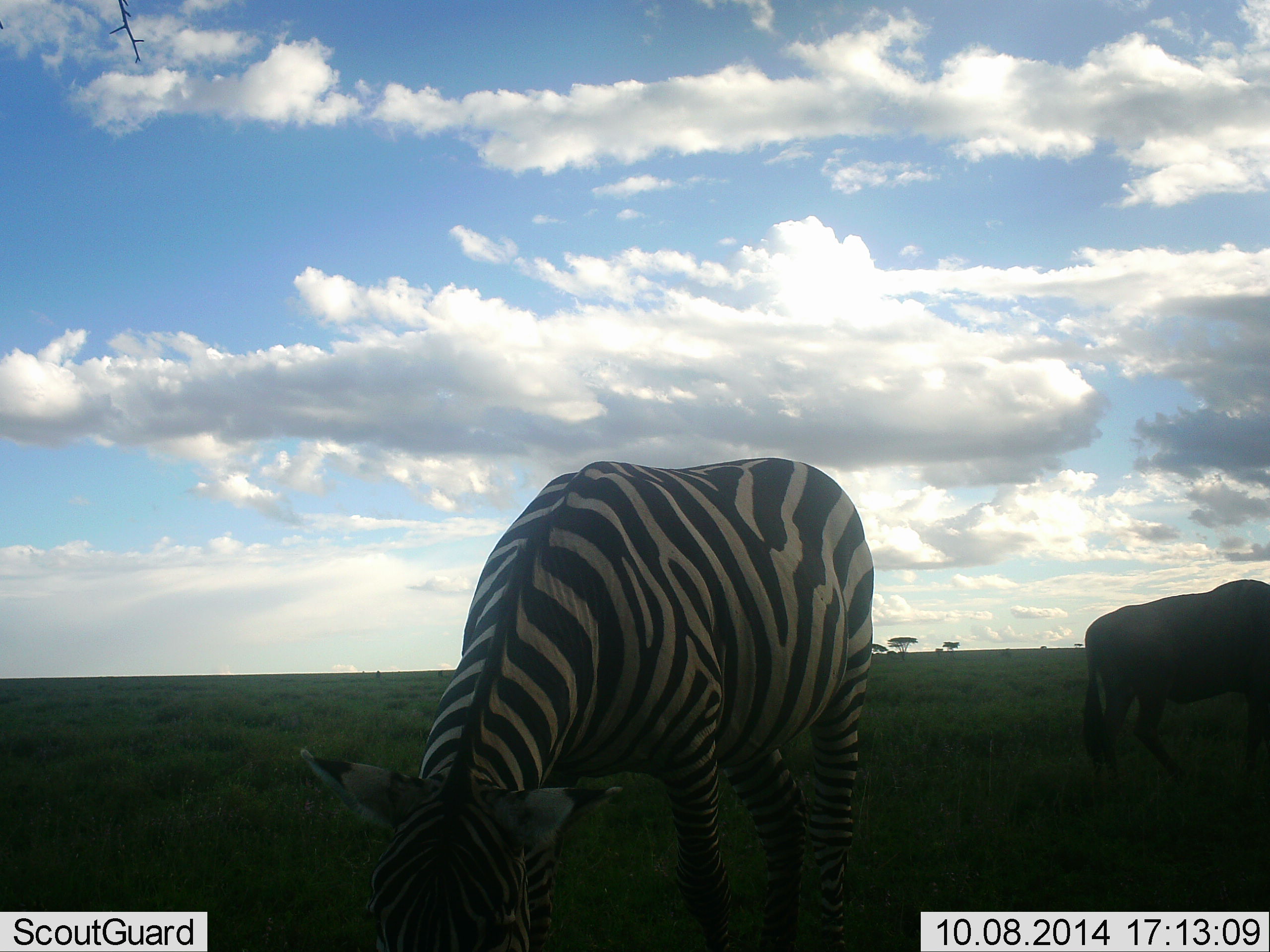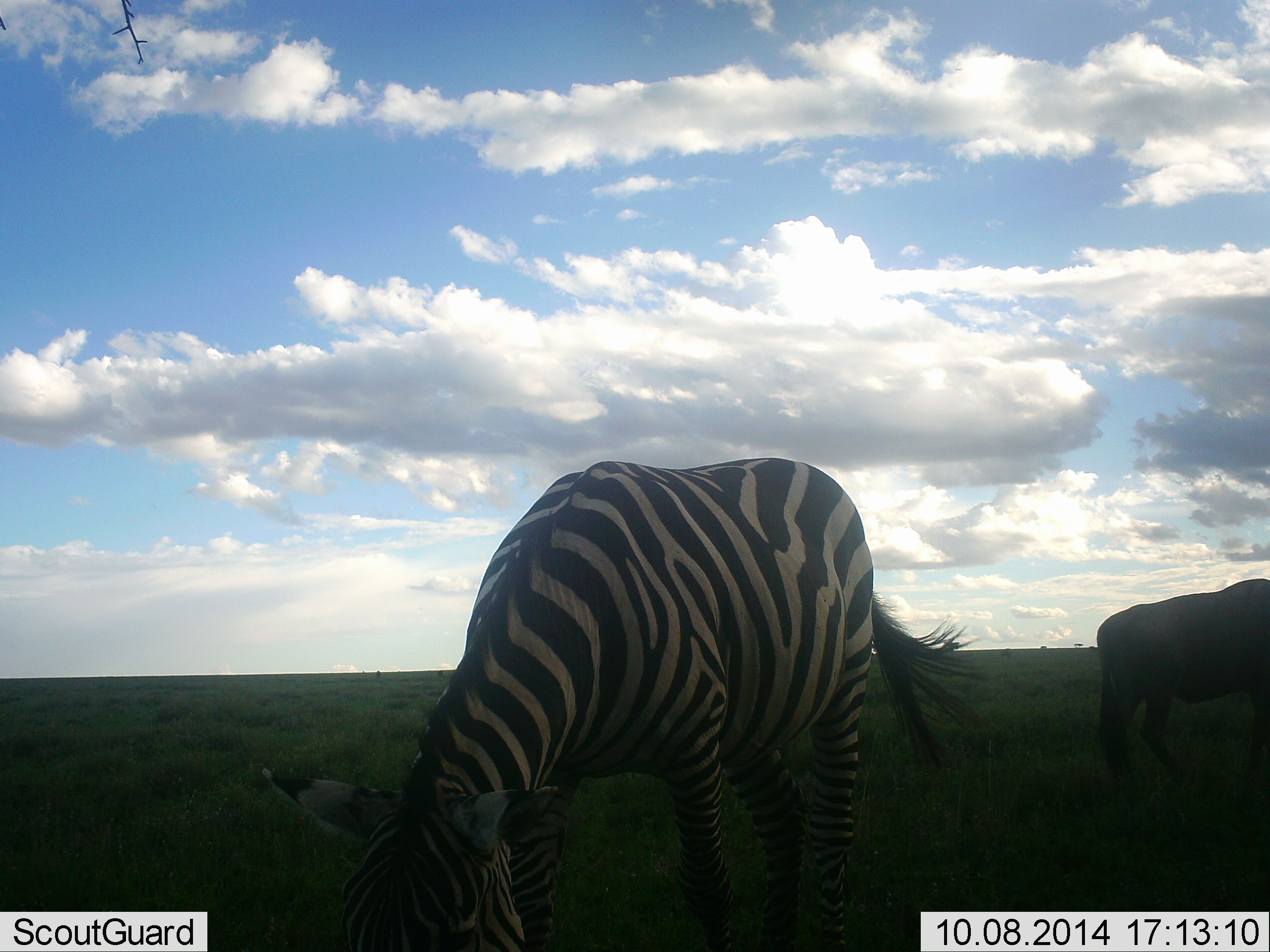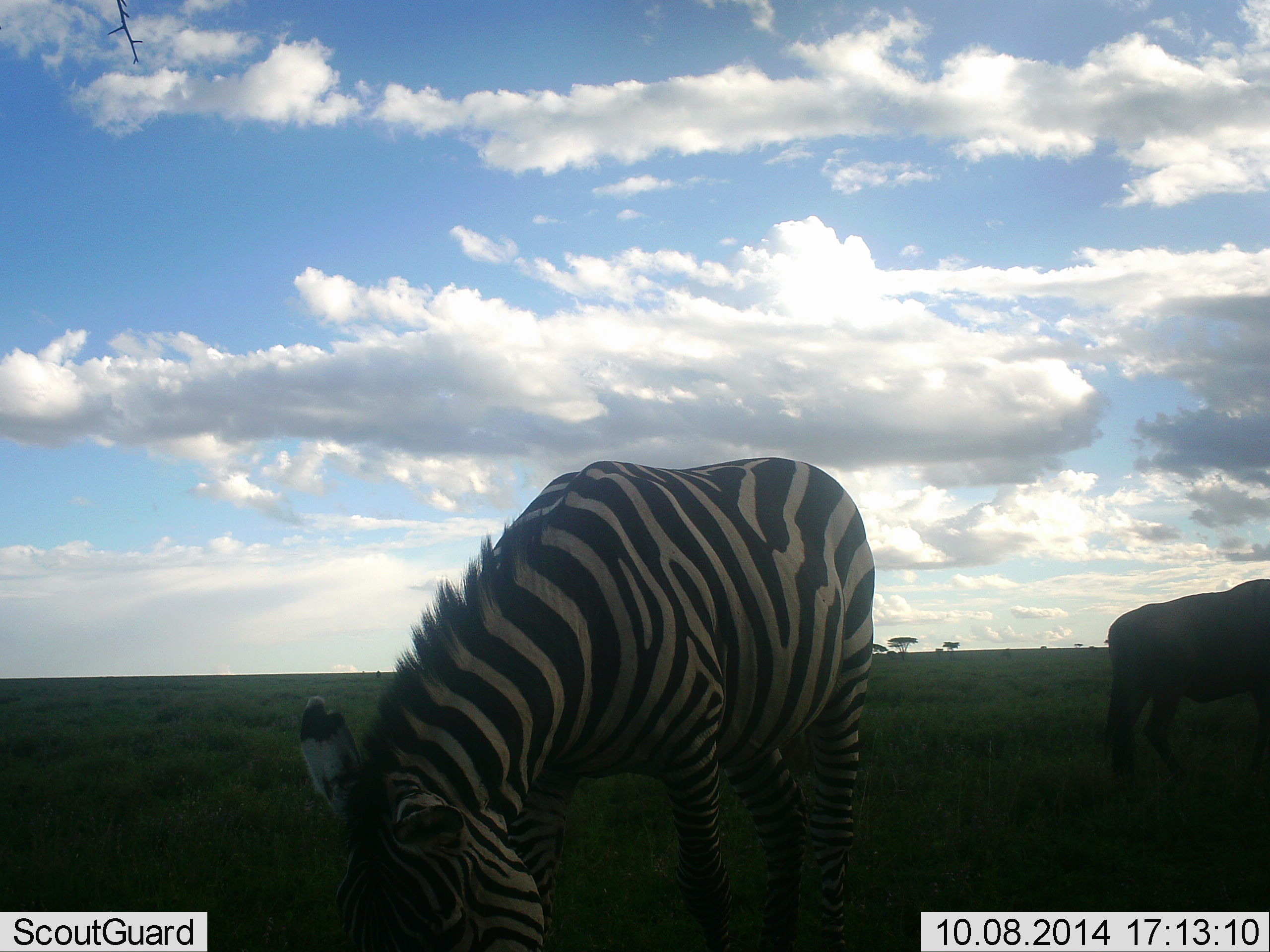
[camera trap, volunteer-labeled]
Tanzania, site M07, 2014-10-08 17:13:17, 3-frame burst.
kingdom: Animalia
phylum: Chordata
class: Mammalia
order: Artiodactyla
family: Bovidae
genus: Connochaetes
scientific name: Connochaetes taurinus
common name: blue wildebeest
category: wildebeest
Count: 1.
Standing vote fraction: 70%.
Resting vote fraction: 10%.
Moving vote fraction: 10%.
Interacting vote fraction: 0%.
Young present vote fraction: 0%.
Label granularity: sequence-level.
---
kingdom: Animalia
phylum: Chordata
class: Mammalia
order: Perissodactyla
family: Equidae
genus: Equus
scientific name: Equus quagga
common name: plains zebra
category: zebra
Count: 1.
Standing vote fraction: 15%.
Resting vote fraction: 0%.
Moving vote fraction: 8%.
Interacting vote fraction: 0%.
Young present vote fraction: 0%.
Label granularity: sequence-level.